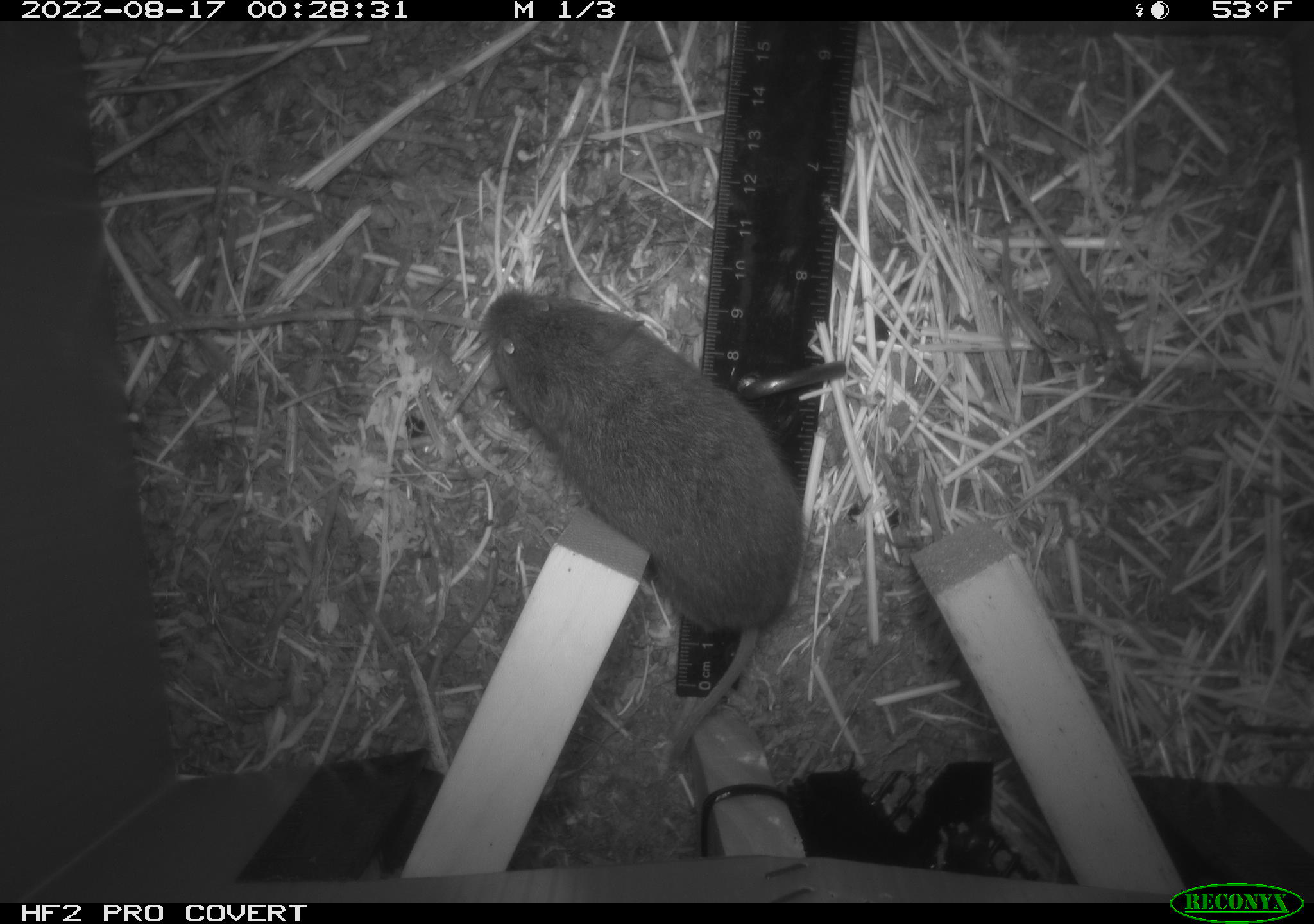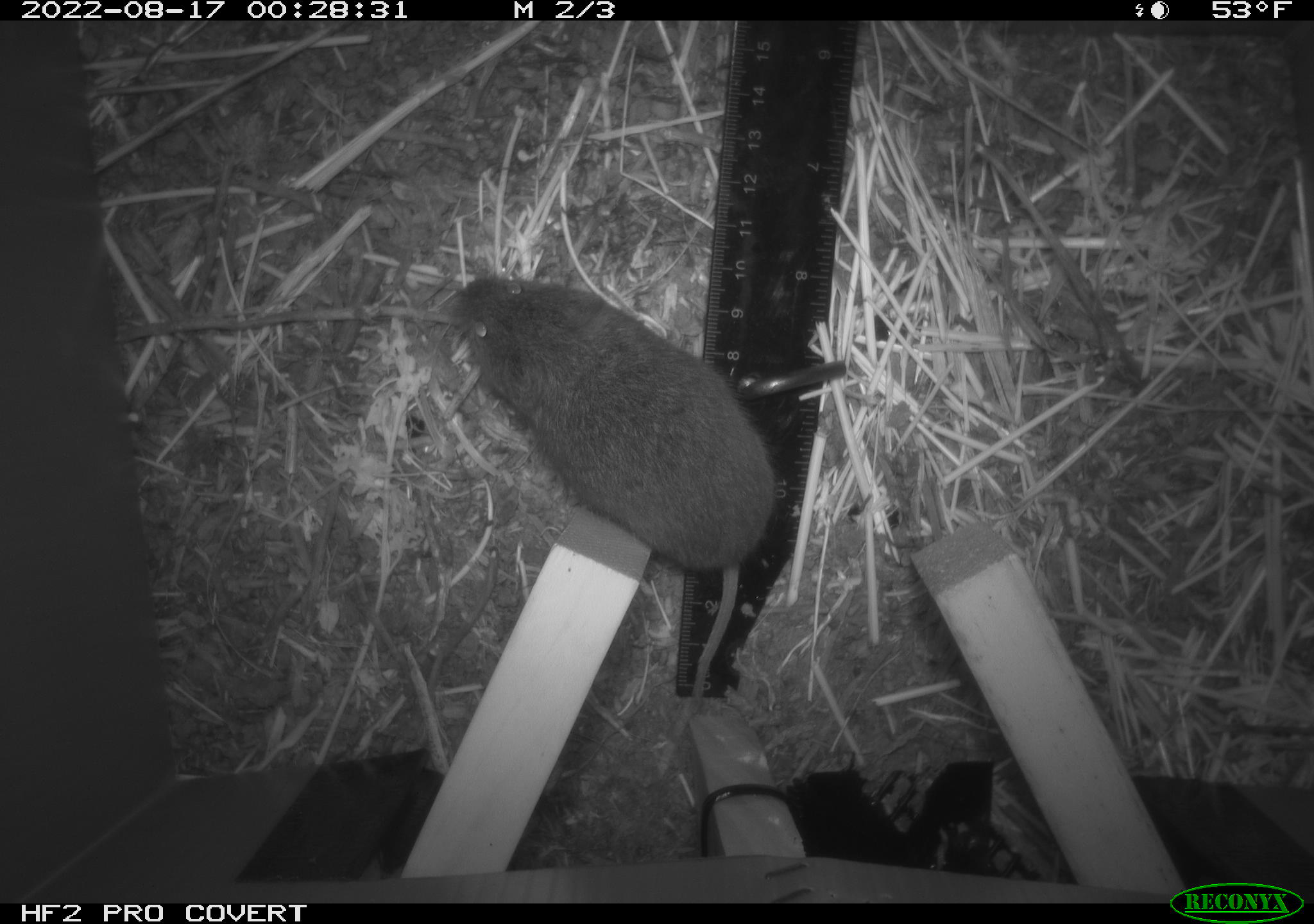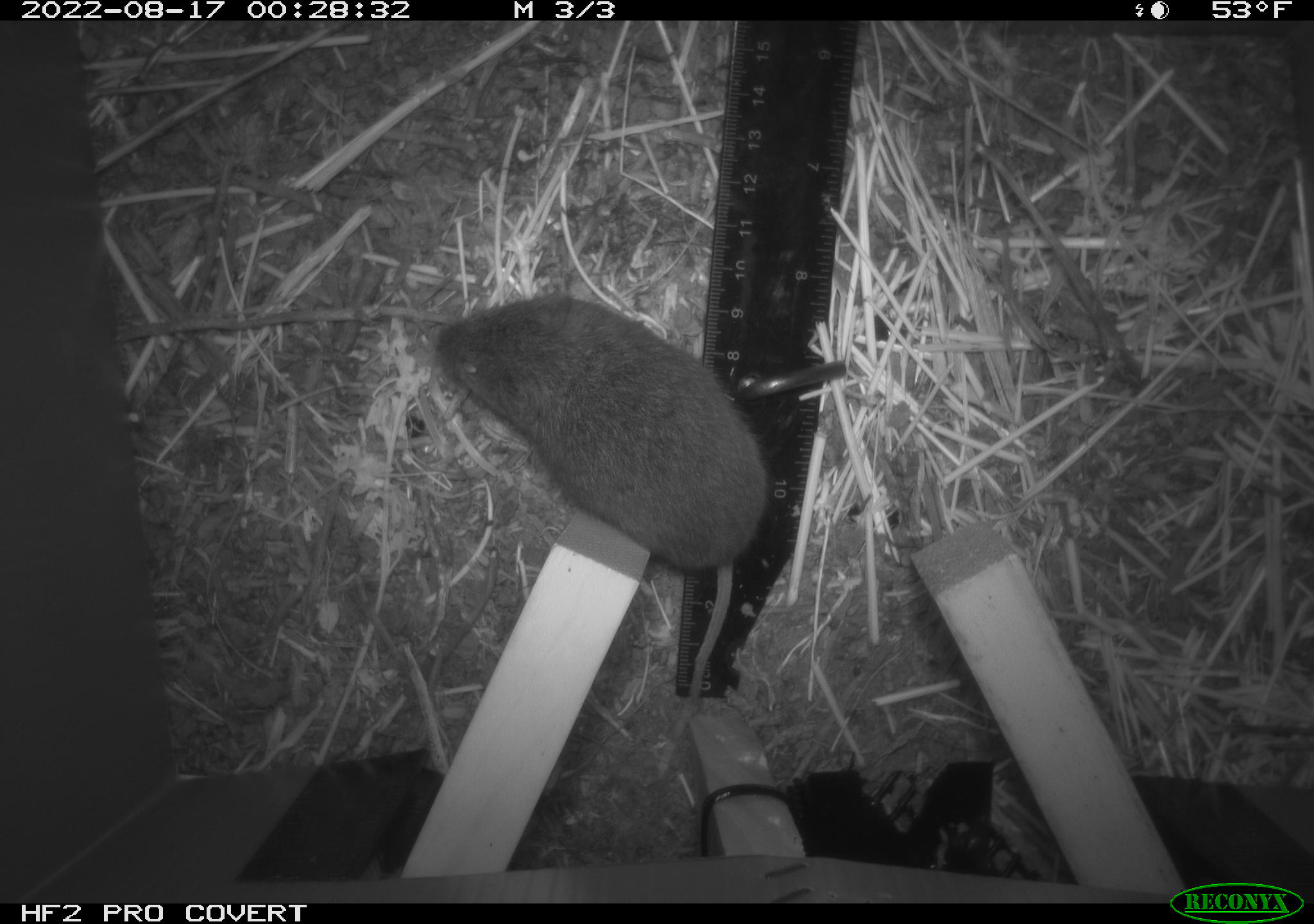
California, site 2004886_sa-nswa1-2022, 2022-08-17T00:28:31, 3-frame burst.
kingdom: Animalia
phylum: Chordata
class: Mammalia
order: Rodentia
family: Cricetidae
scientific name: Cricetidae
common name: hamsters, voles, lemmings, and allies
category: cricetidae family